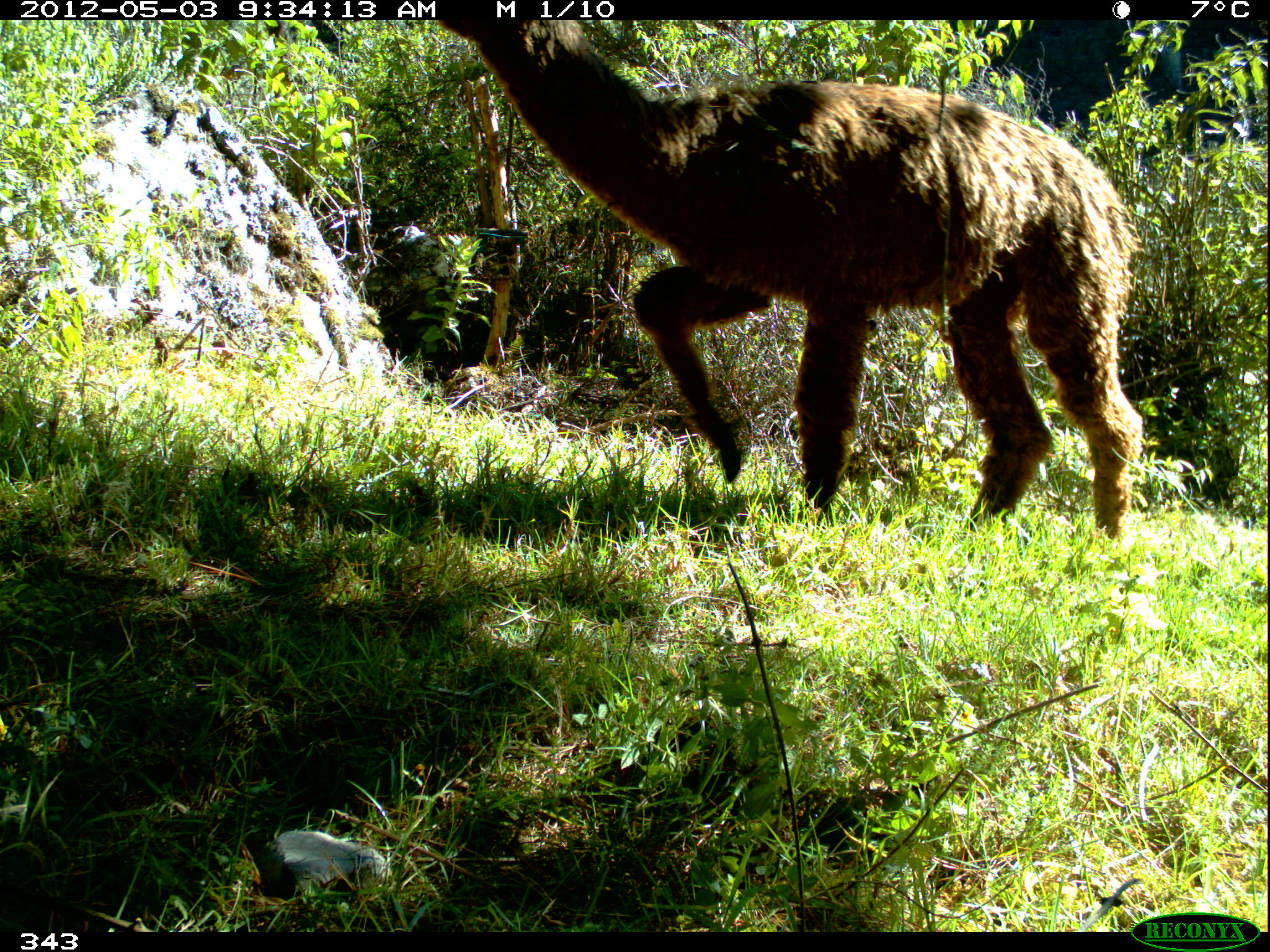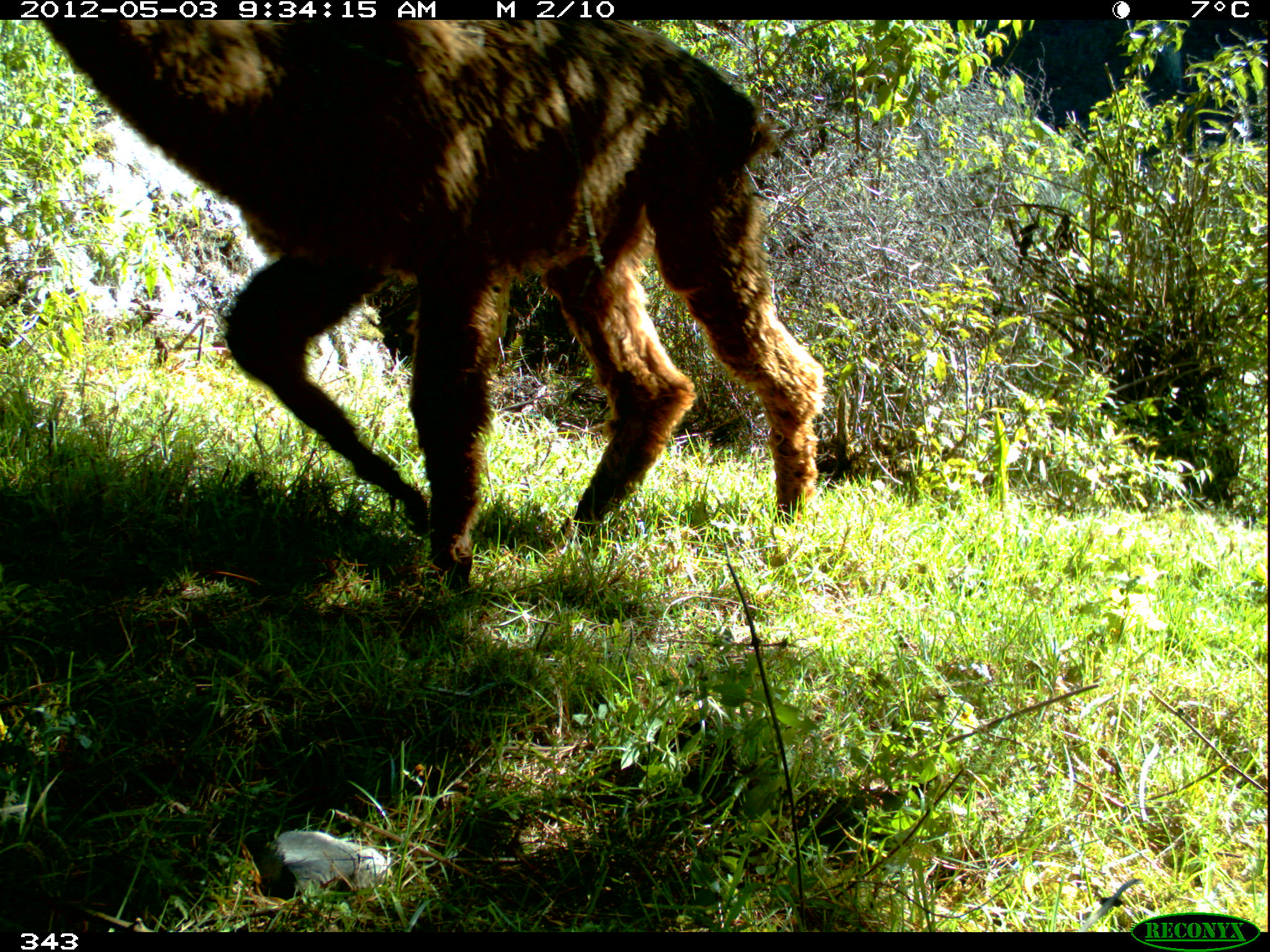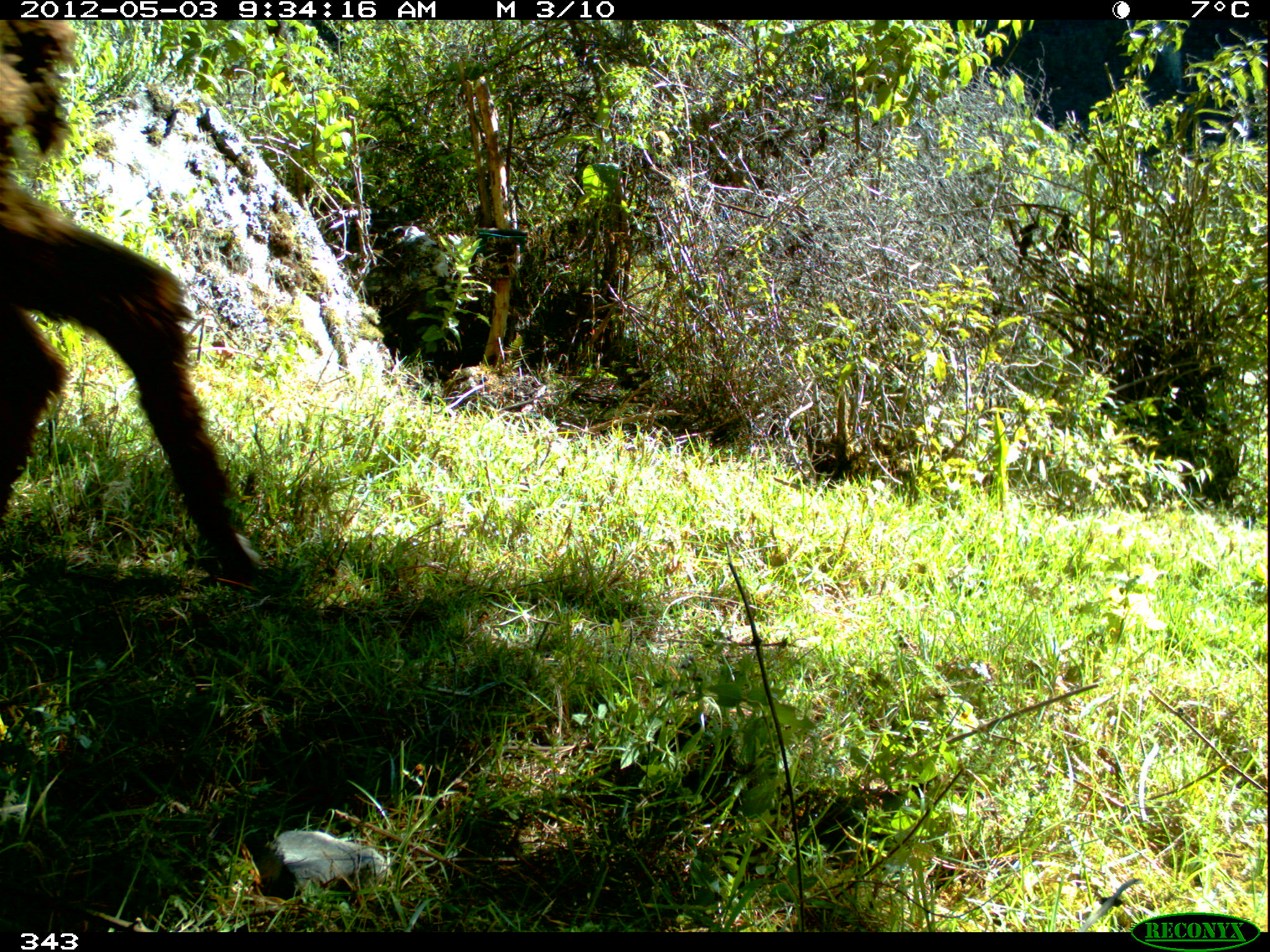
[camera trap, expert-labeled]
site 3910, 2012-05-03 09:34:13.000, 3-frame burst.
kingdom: Animalia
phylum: Chordata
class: Mammalia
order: Artiodactyla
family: Camelidae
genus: Vicugna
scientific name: Vicugna pacos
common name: alpaca